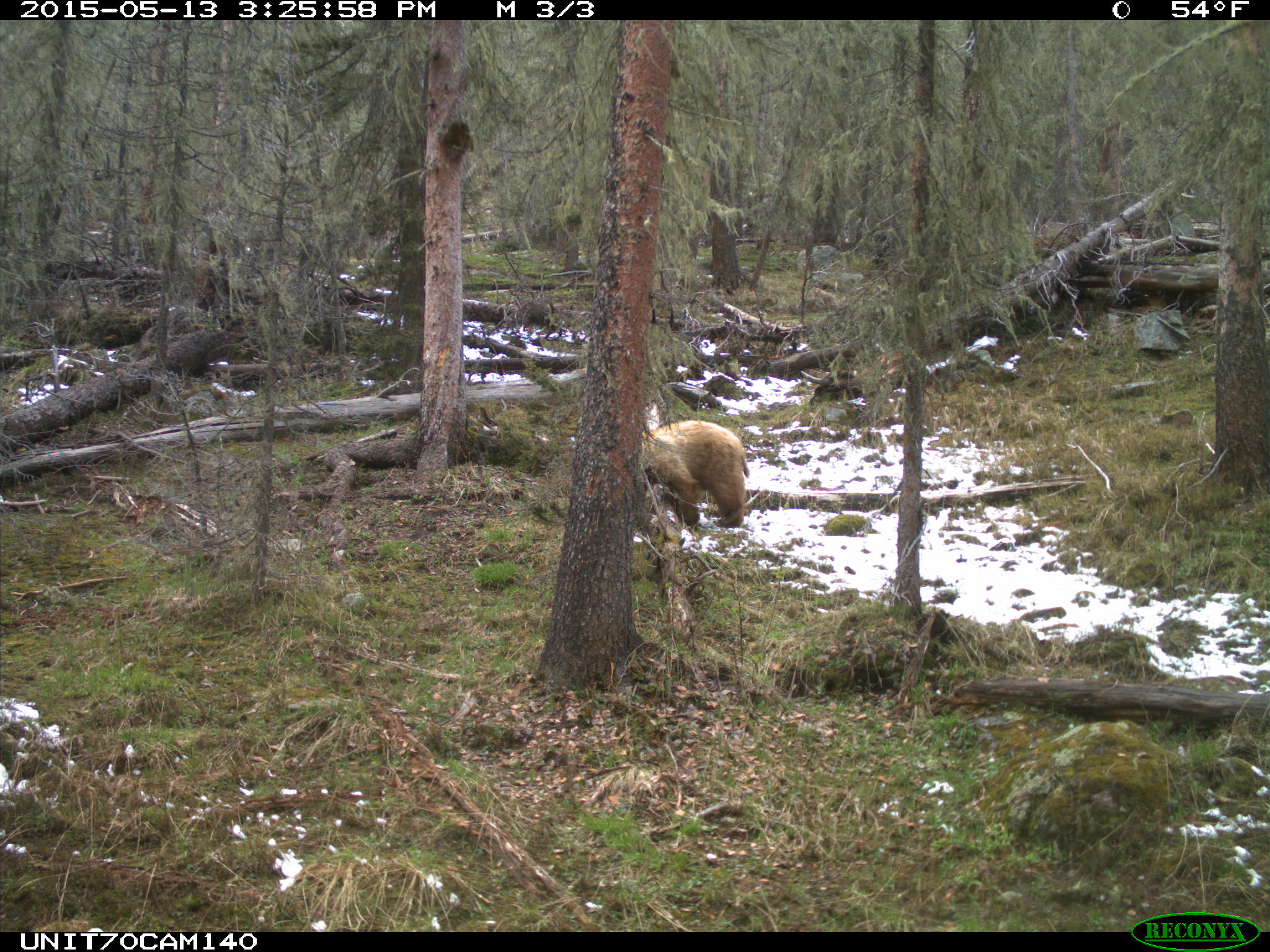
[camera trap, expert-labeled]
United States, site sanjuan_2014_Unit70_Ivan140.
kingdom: Animalia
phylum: Chordata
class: Mammalia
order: Carnivora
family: Ursidae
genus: Ursus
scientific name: Ursus americanus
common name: american black bear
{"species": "Ursus americanus (american black bear)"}